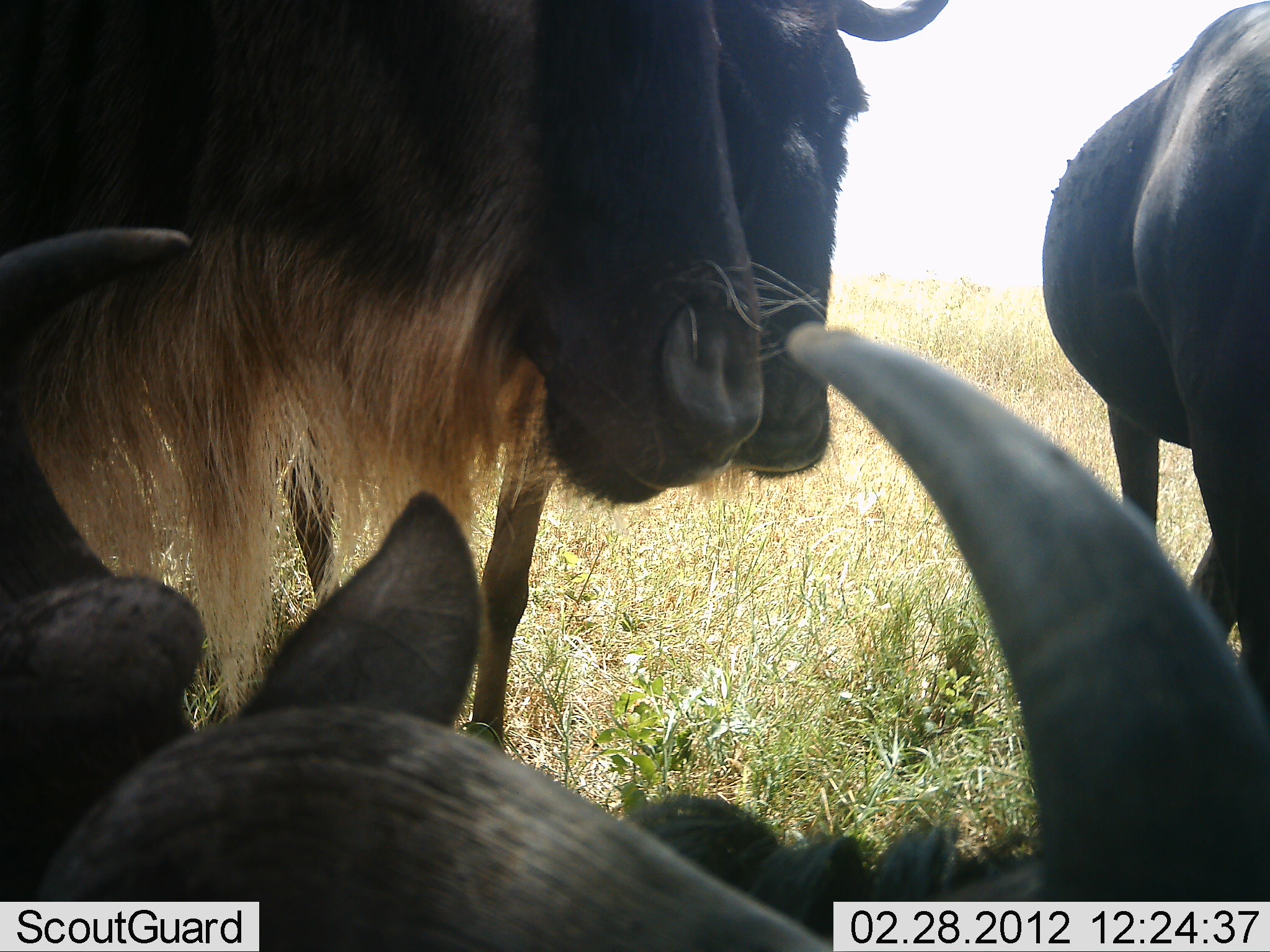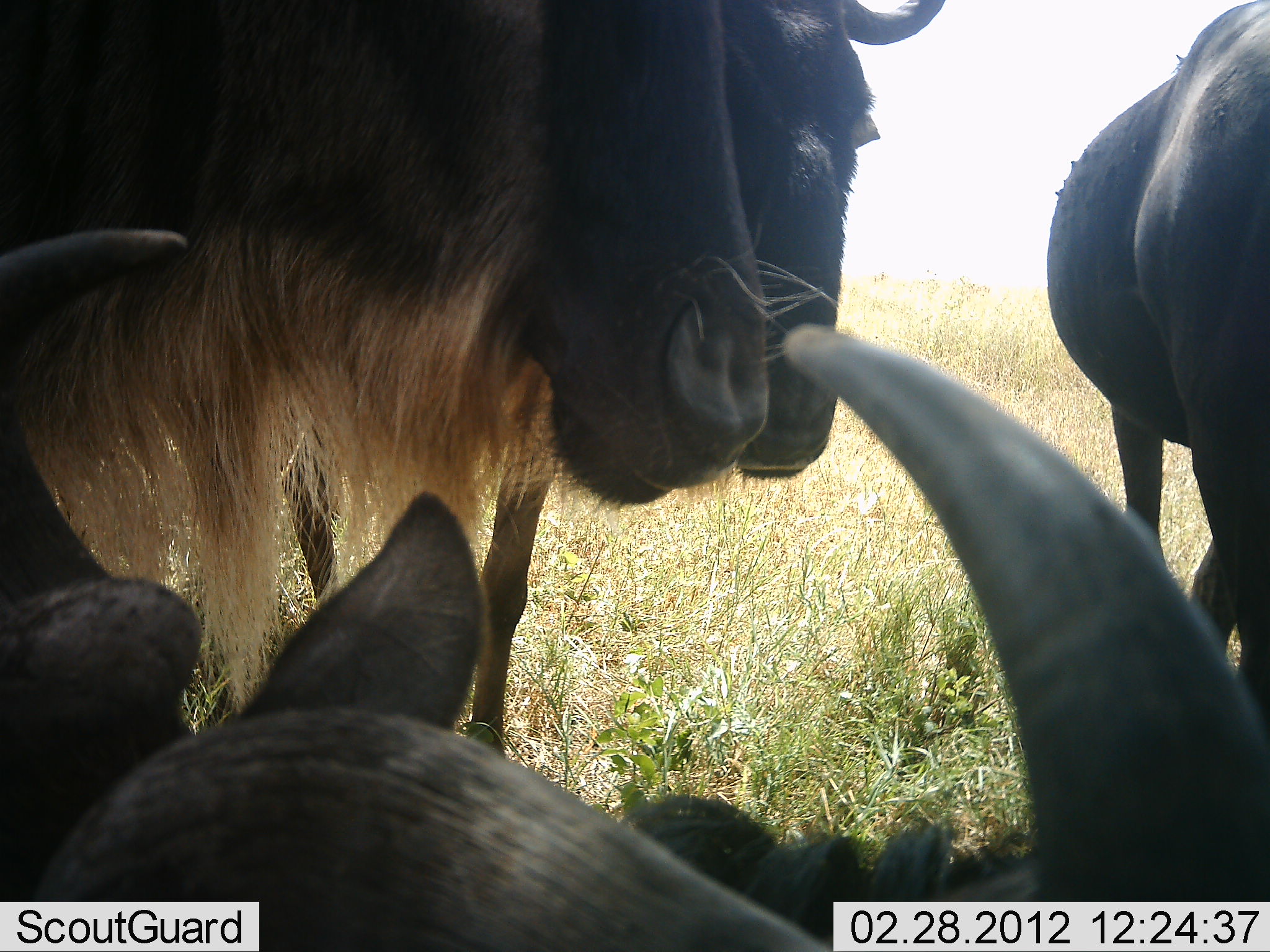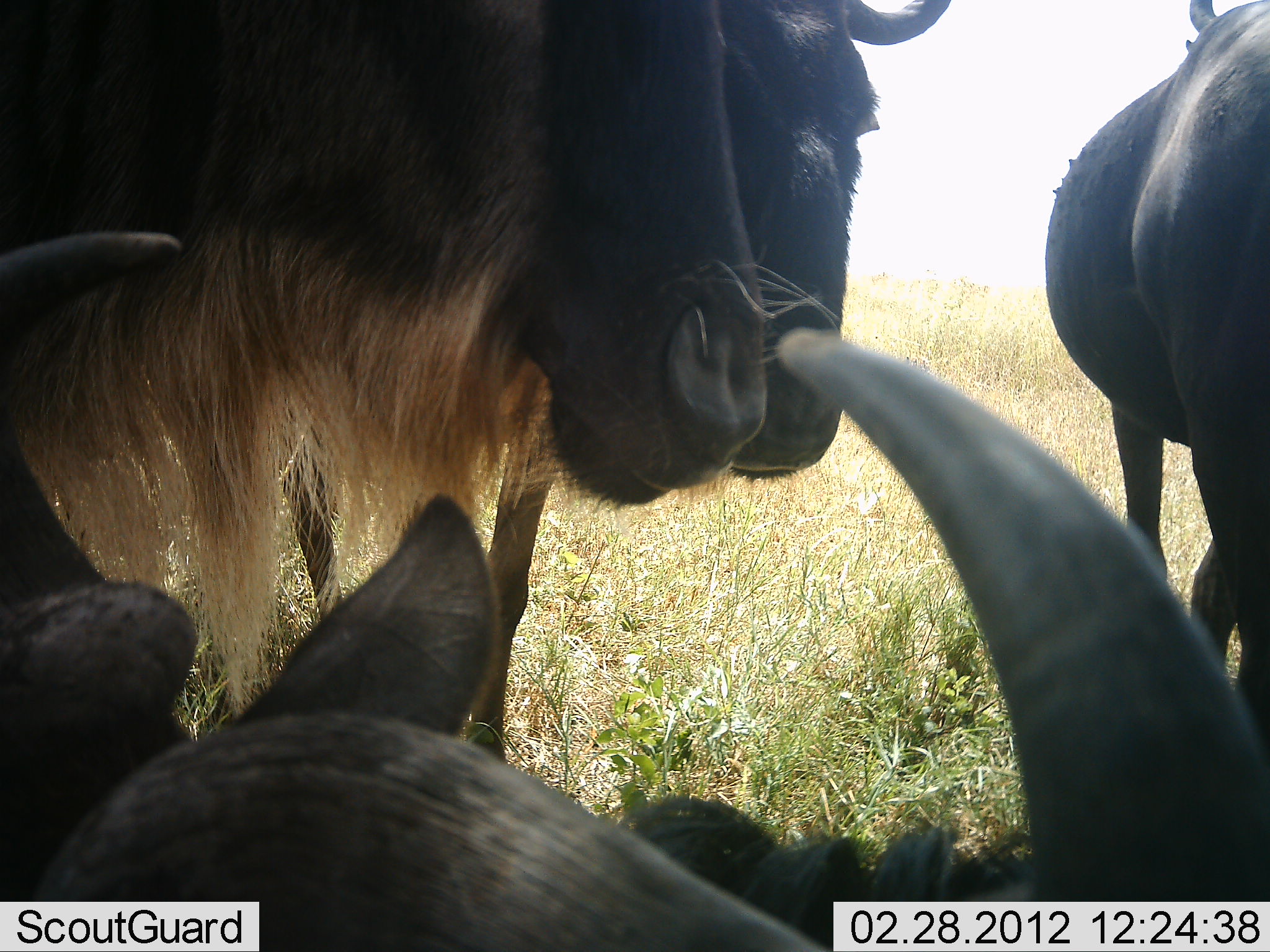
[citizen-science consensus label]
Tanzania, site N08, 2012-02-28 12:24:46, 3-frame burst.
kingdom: Animalia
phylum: Chordata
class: Mammalia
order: Artiodactyla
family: Bovidae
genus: Connochaetes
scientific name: Connochaetes taurinus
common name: blue wildebeest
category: wildebeest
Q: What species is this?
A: Wildebeest (blue wildebeest) (Connochaetes taurinus).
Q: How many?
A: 4.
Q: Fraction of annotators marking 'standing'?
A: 83%.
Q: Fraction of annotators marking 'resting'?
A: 83%.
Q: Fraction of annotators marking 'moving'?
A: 4%.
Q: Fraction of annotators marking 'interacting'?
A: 17%.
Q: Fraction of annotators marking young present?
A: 0%.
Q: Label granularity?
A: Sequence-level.